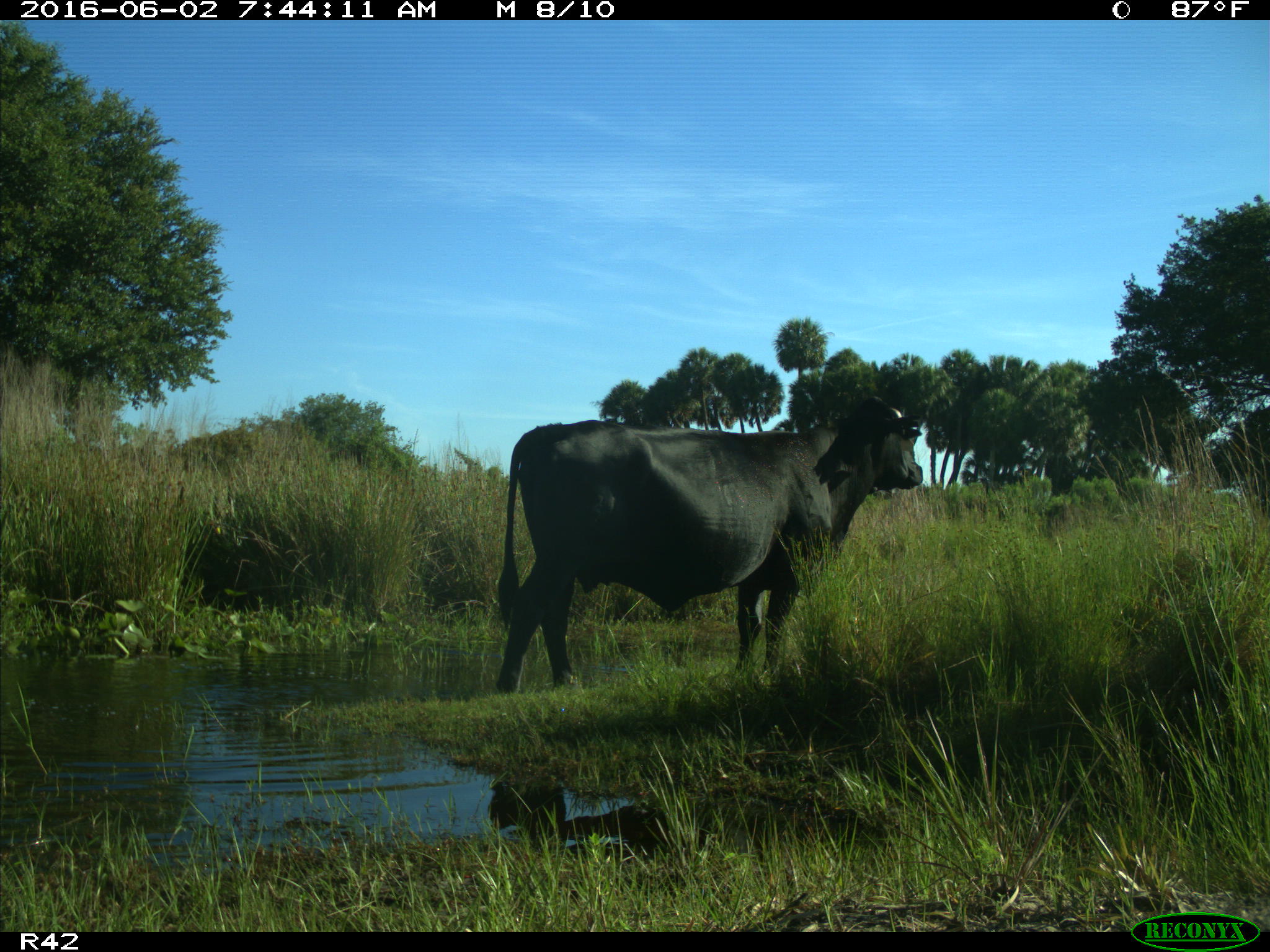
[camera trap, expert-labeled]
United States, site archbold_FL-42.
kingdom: Animalia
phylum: Chordata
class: Mammalia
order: Artiodactyla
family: Bovidae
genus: Bos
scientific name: Bos taurus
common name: domestic cow